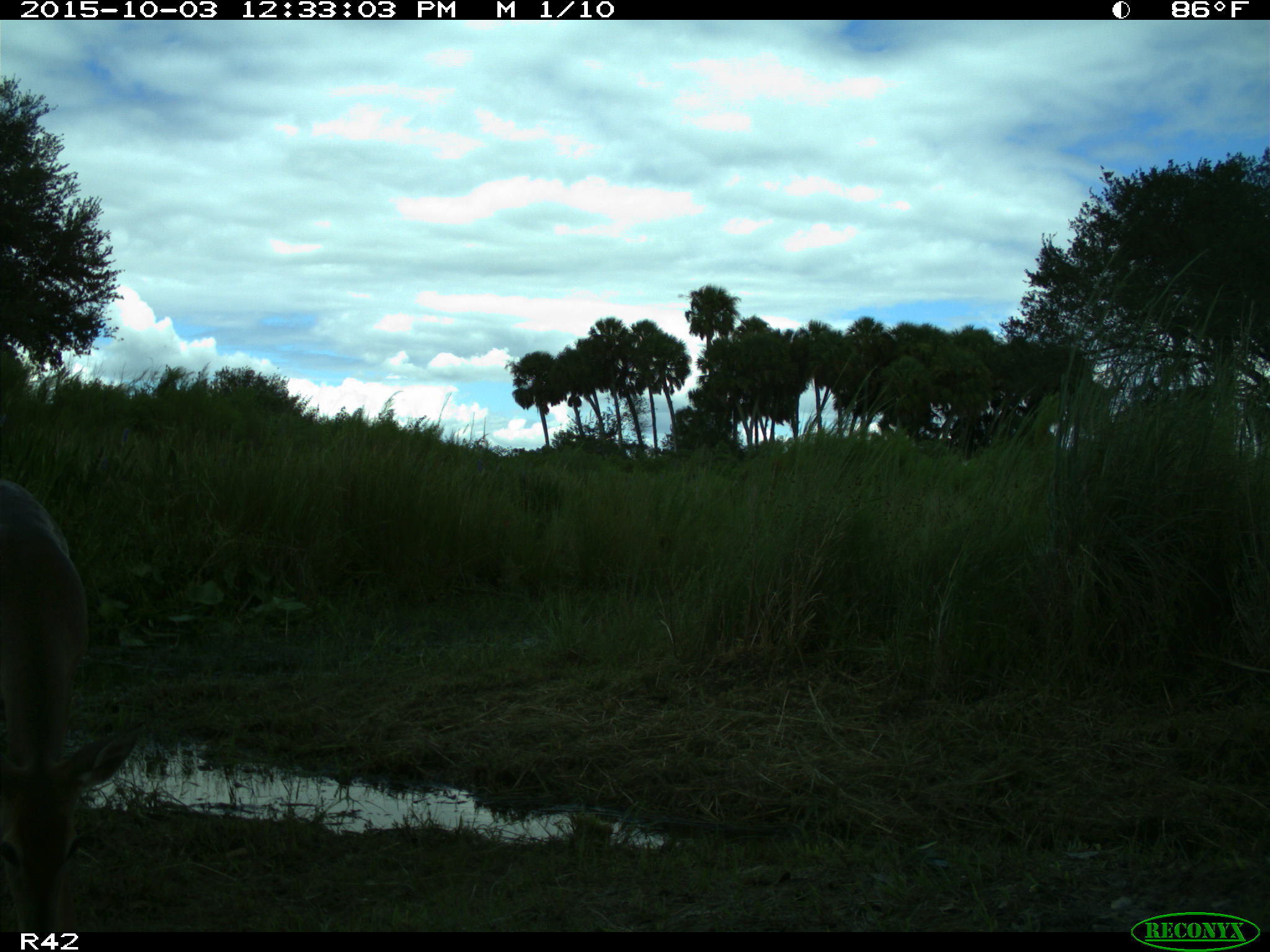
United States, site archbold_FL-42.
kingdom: Animalia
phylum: Chordata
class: Mammalia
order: Artiodactyla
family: Cervidae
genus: Odocoileus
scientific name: Odocoileus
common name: deer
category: unidentified deer